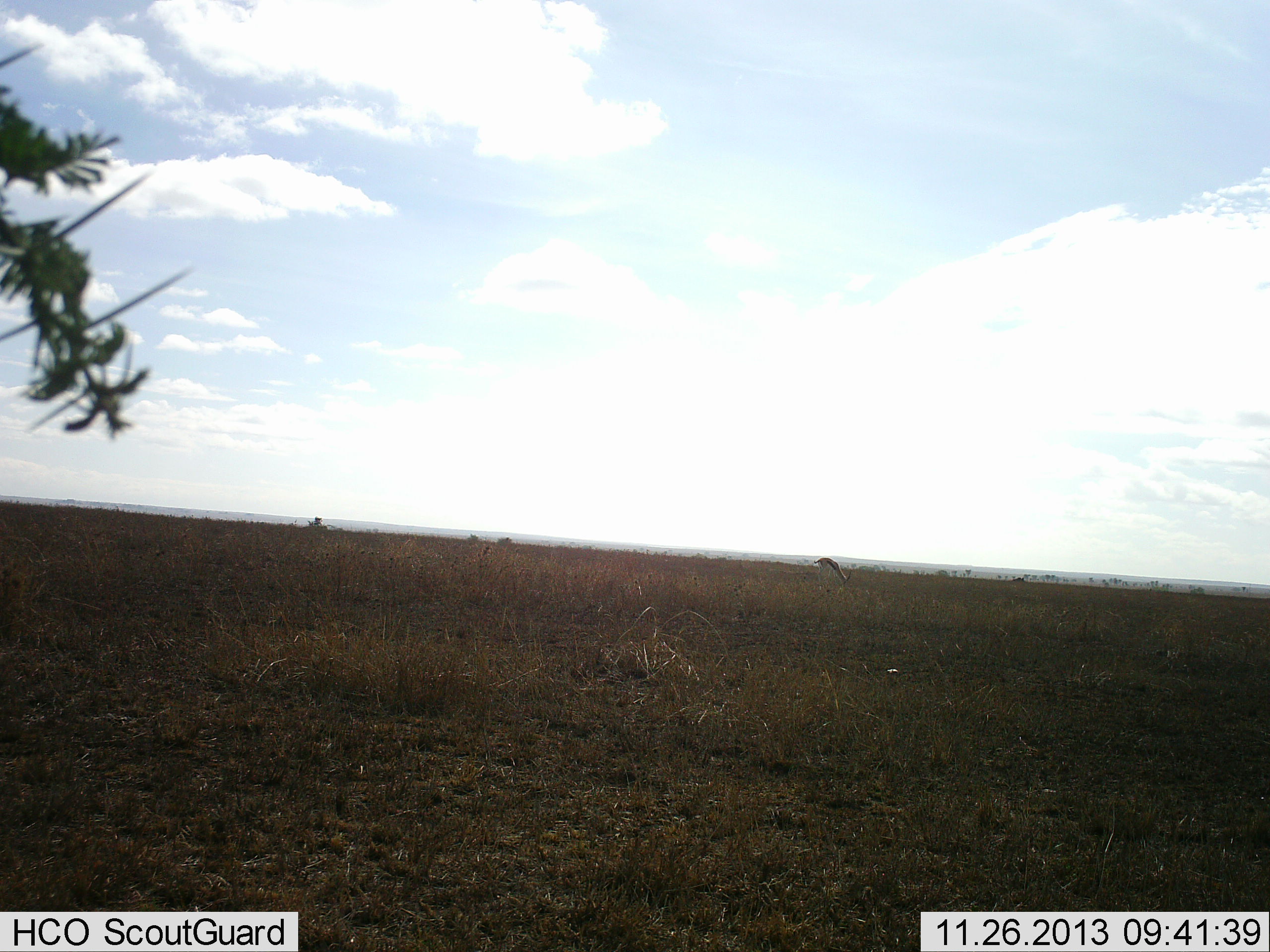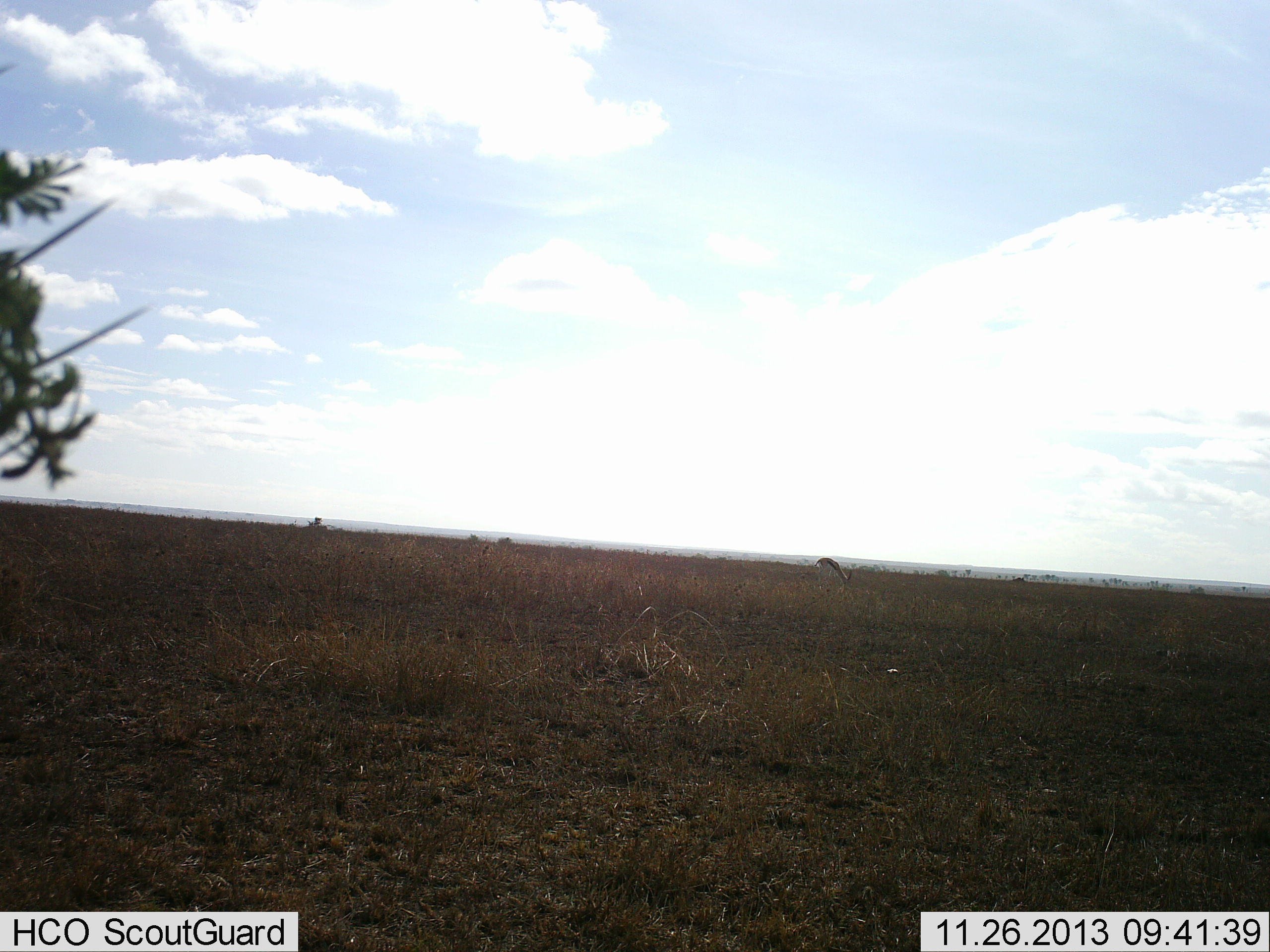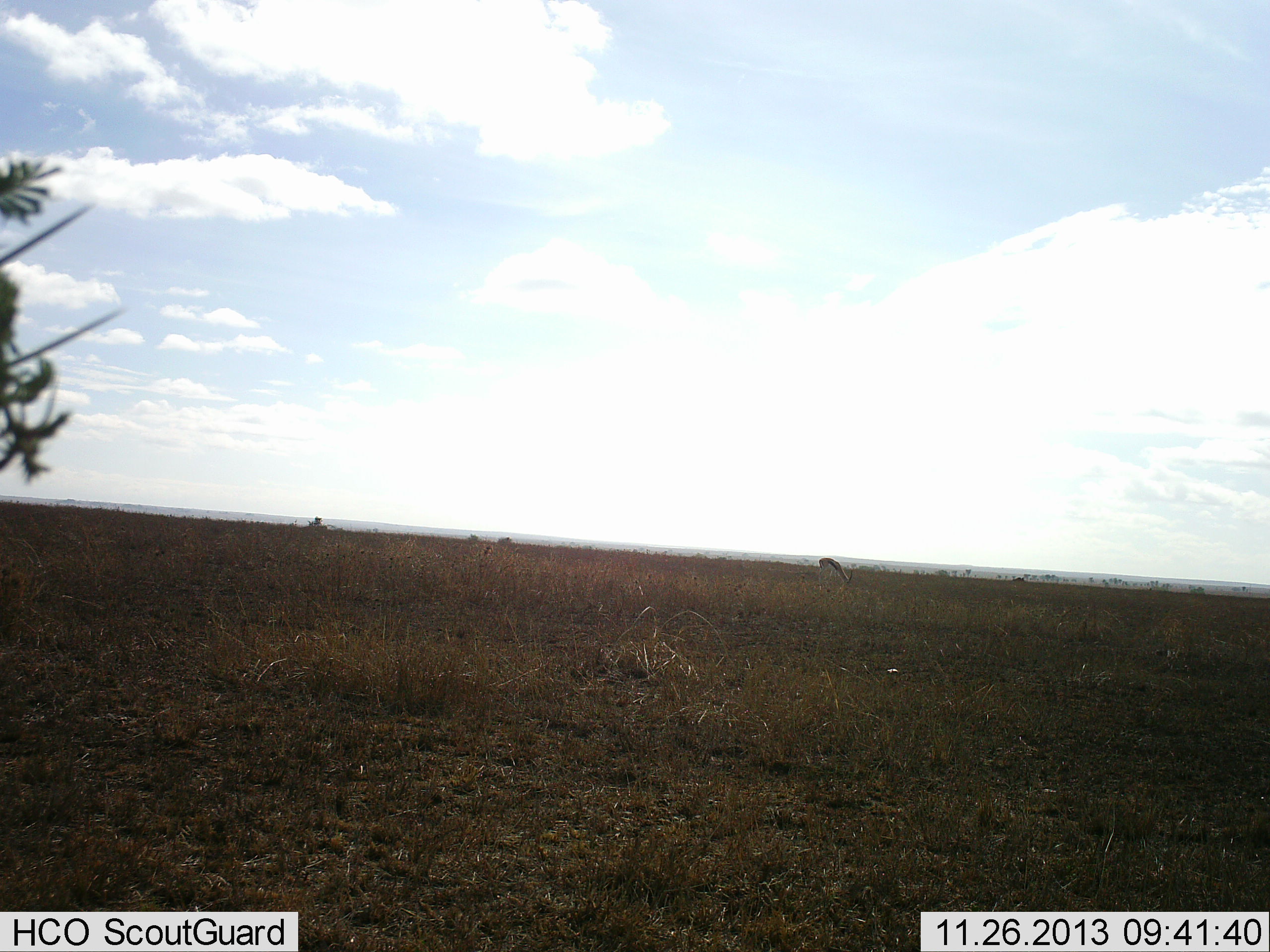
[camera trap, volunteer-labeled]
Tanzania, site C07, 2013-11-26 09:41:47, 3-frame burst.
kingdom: Animalia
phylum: Chordata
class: Mammalia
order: Artiodactyla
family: Bovidae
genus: Eudorcas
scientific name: Eudorcas thomsonii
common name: thomson's gazelle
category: gazellethomsons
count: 1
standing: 20%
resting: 0%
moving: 0%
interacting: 0%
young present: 0%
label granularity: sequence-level